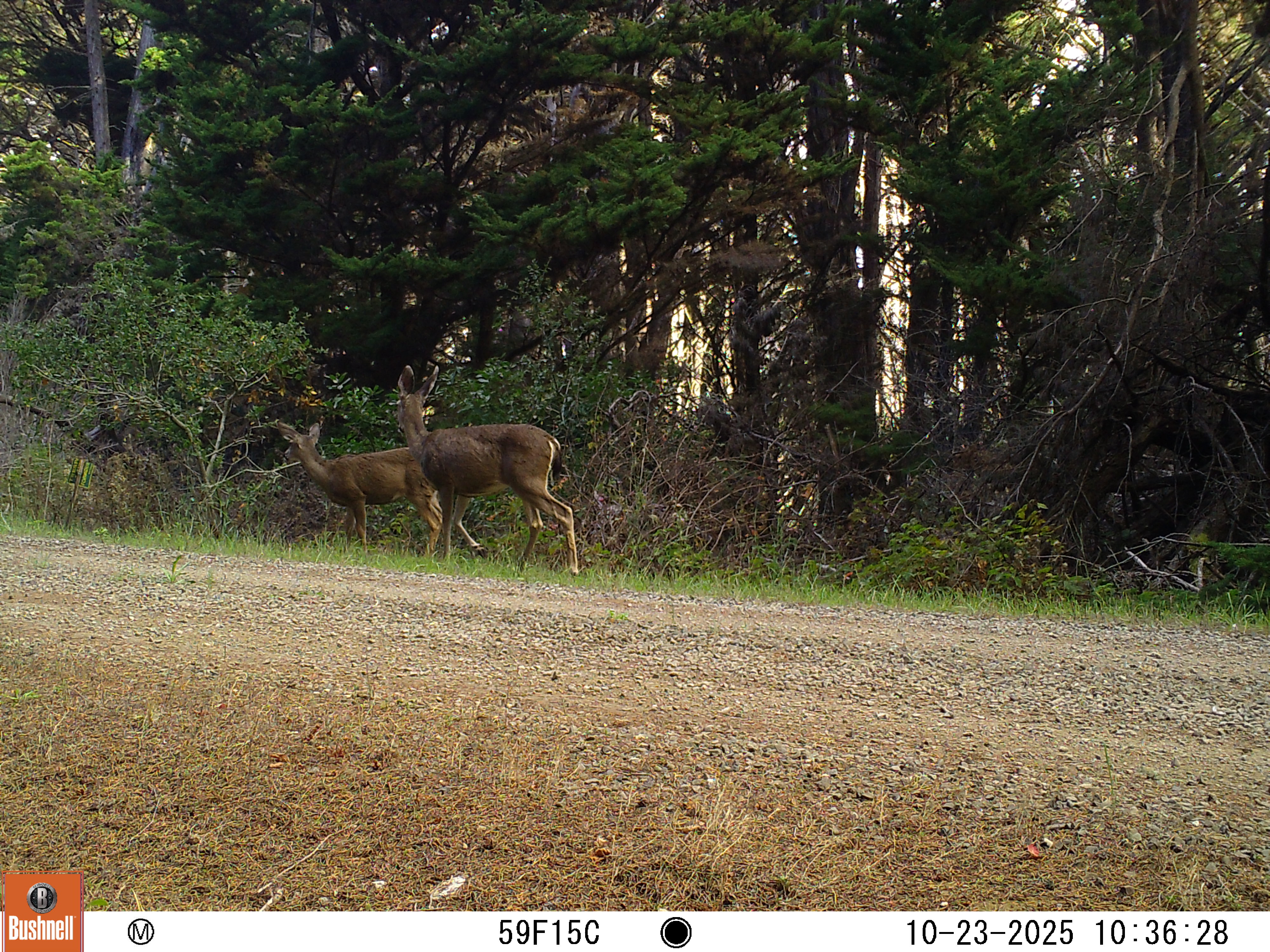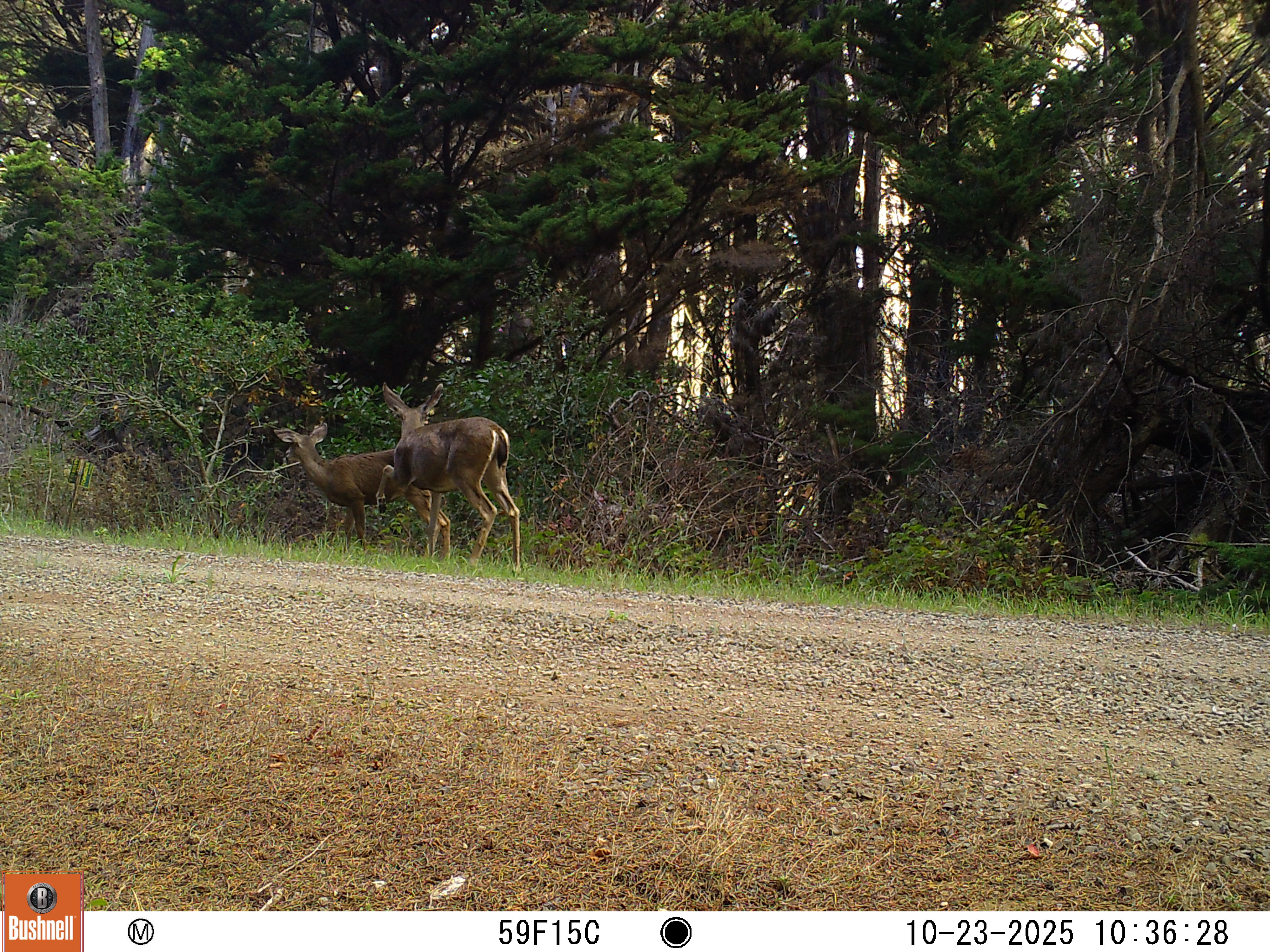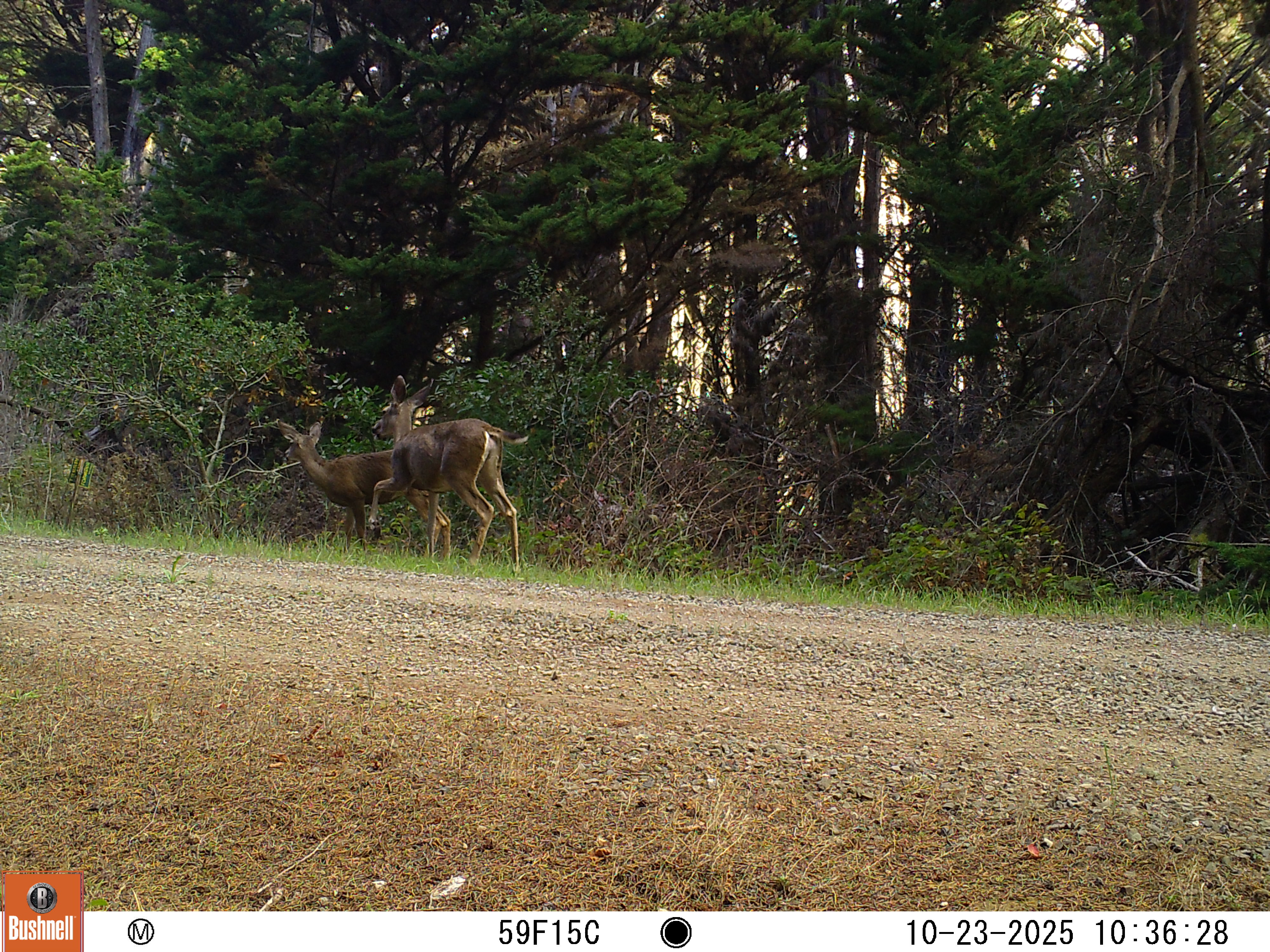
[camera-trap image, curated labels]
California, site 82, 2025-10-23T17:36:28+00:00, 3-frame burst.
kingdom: Animalia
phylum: Chordata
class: Mammalia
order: Artiodactyla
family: Cervidae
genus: Odocoileus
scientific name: Odocoileus hemionus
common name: mule deer